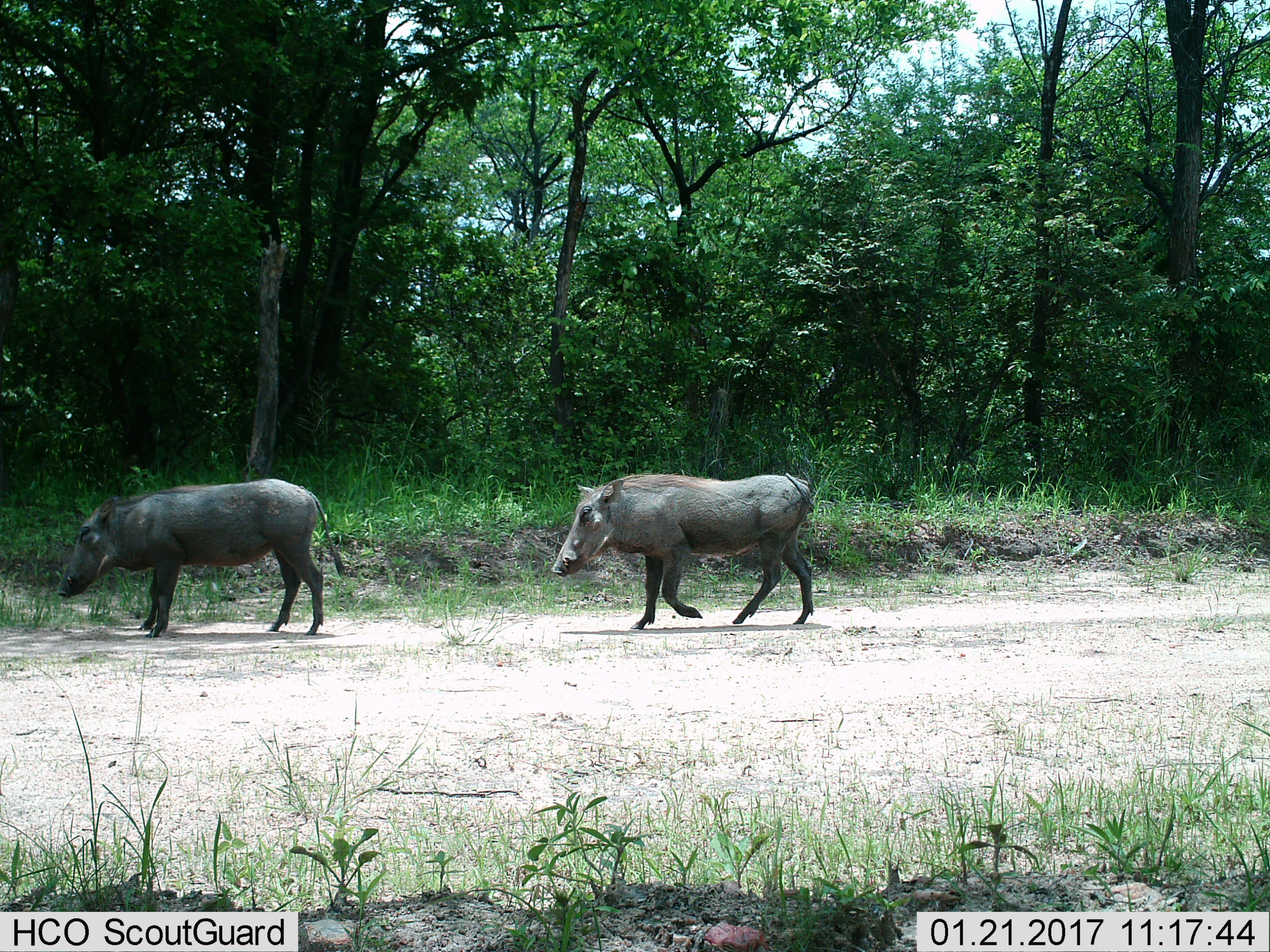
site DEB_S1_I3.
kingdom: Animalia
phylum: Chordata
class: Mammalia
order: Artiodactyla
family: Suidae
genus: Phacochoerus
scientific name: Phacochoerus africanus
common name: warthog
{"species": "warthog (Phacochoerus africanus)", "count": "2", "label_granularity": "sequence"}